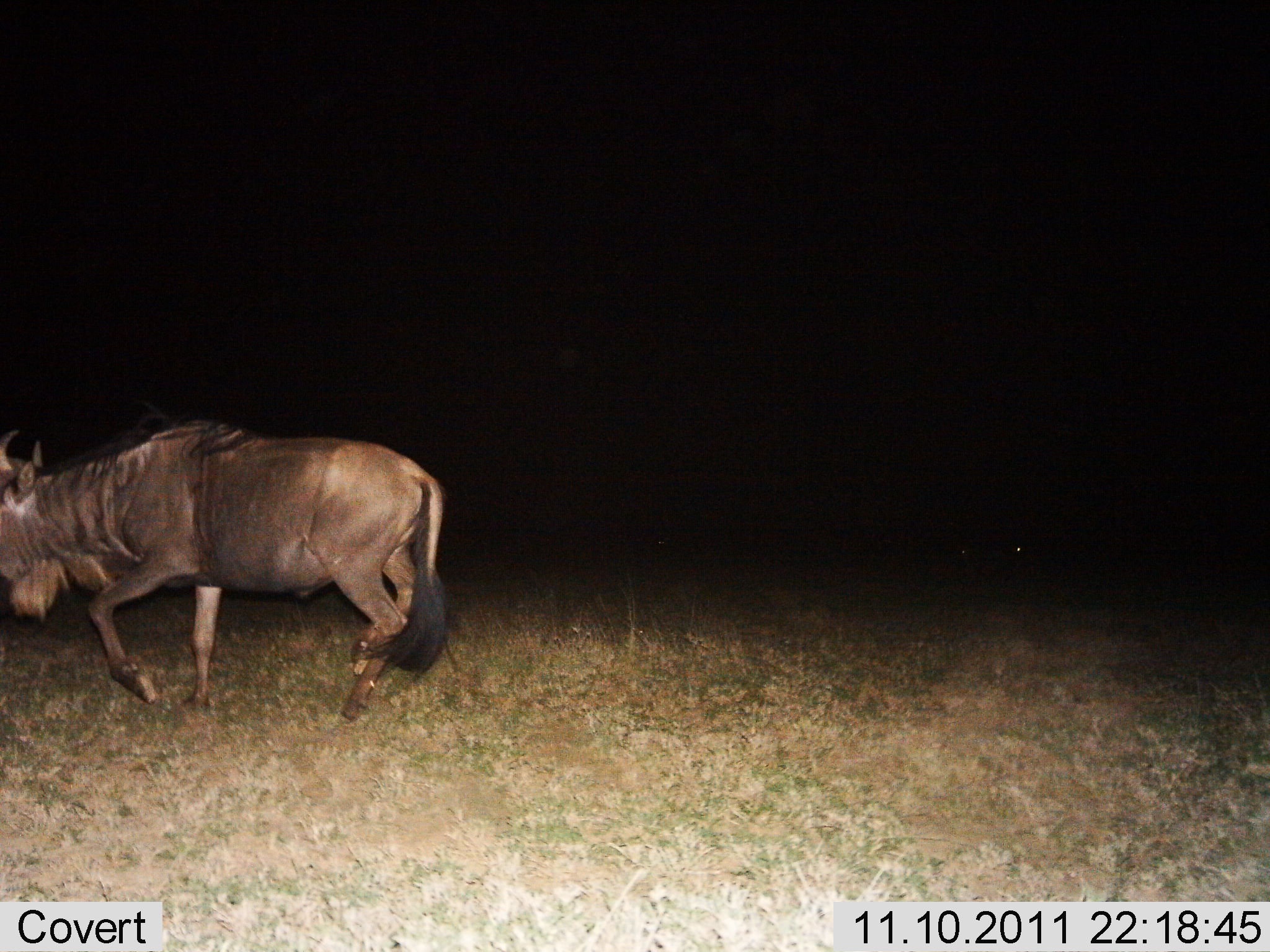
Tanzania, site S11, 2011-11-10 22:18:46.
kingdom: Animalia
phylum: Chordata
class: Mammalia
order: Artiodactyla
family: Bovidae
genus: Connochaetes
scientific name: Connochaetes taurinus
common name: blue wildebeest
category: wildebeest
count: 1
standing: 10%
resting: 0%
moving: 90%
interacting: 0%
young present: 0%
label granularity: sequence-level